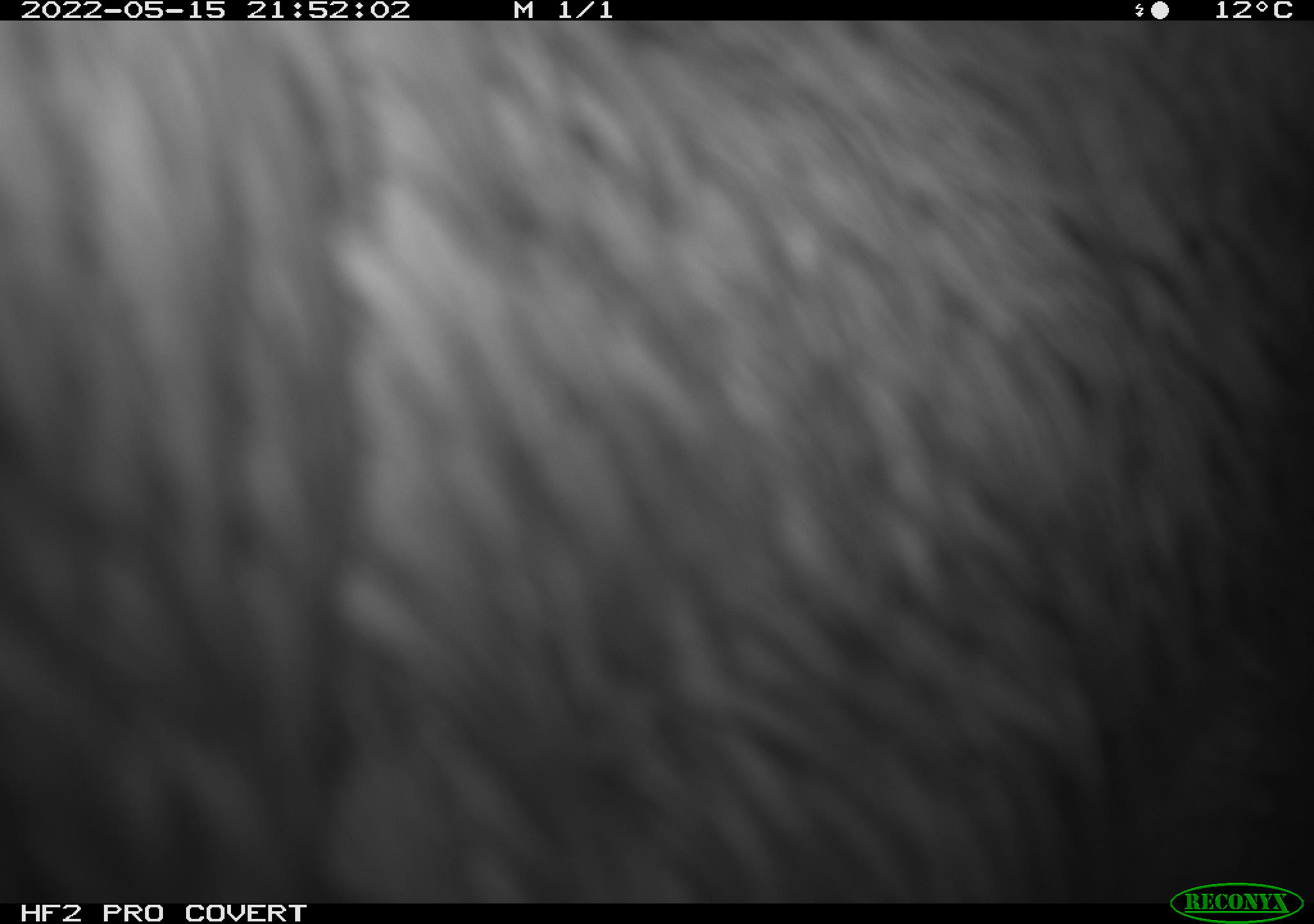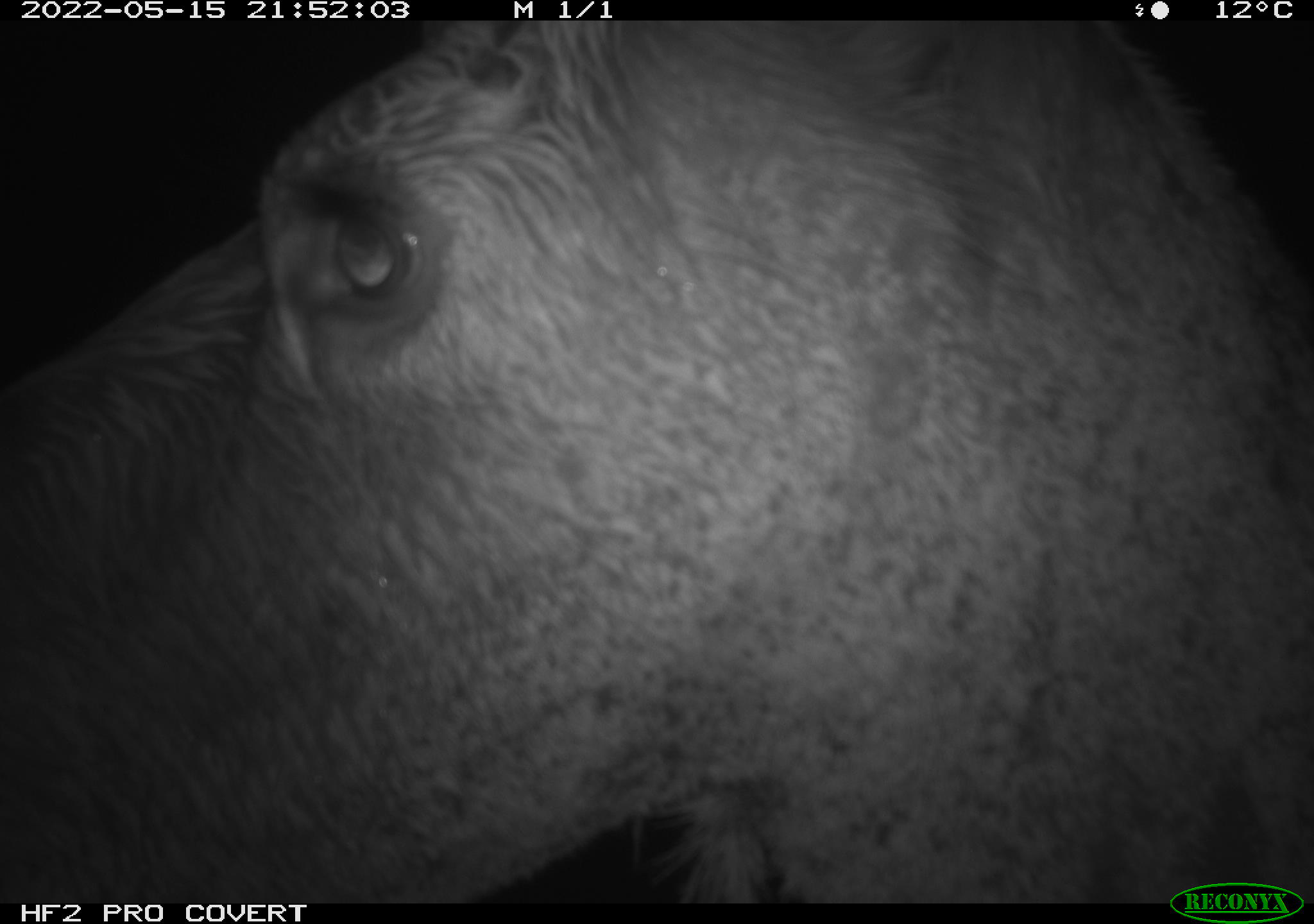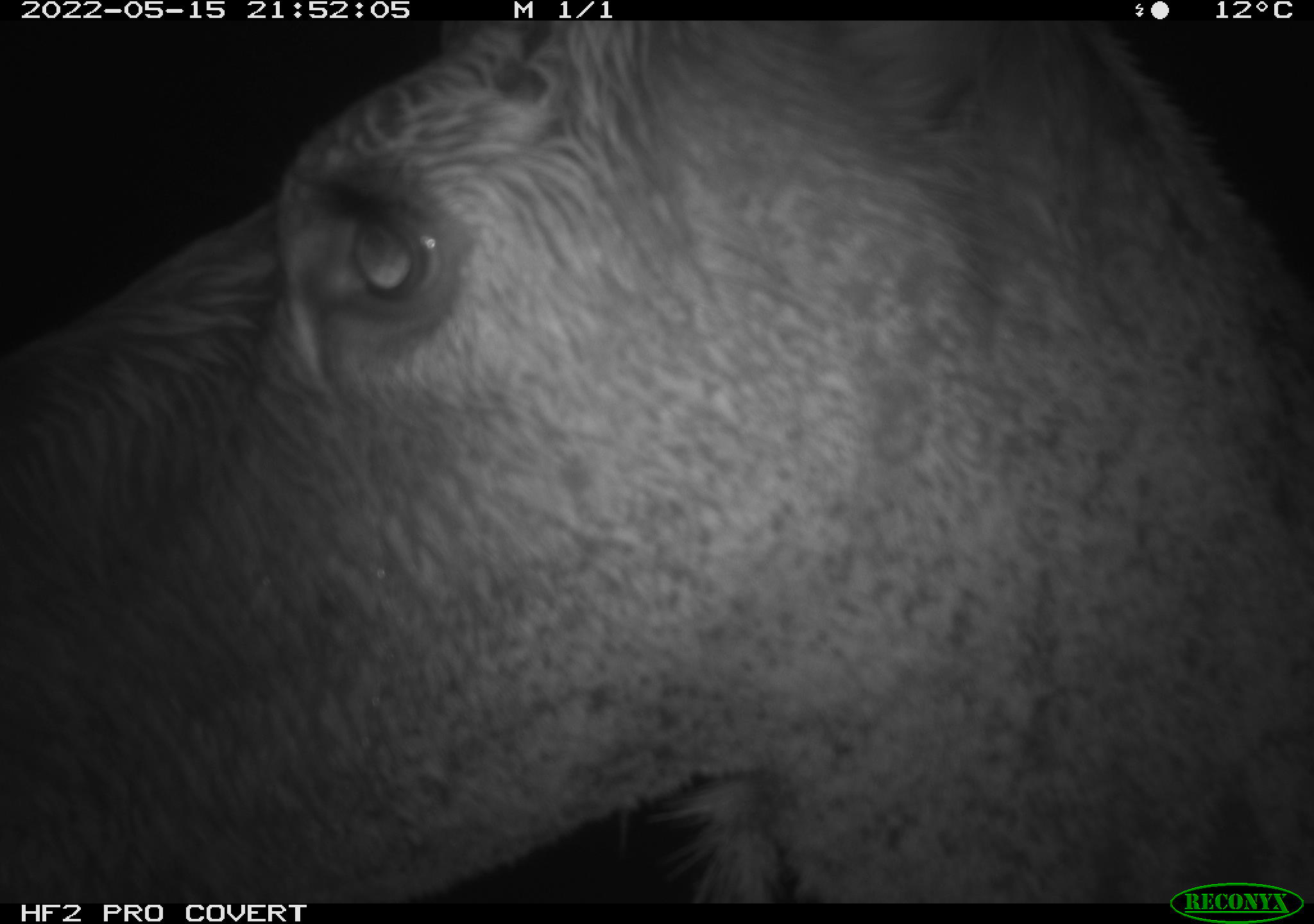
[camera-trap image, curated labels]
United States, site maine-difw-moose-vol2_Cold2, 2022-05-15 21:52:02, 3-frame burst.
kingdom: Animalia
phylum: Chordata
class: Mammalia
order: Artiodactyla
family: Cervidae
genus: Alces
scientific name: Alces alces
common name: moose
Moose (Alces alces).